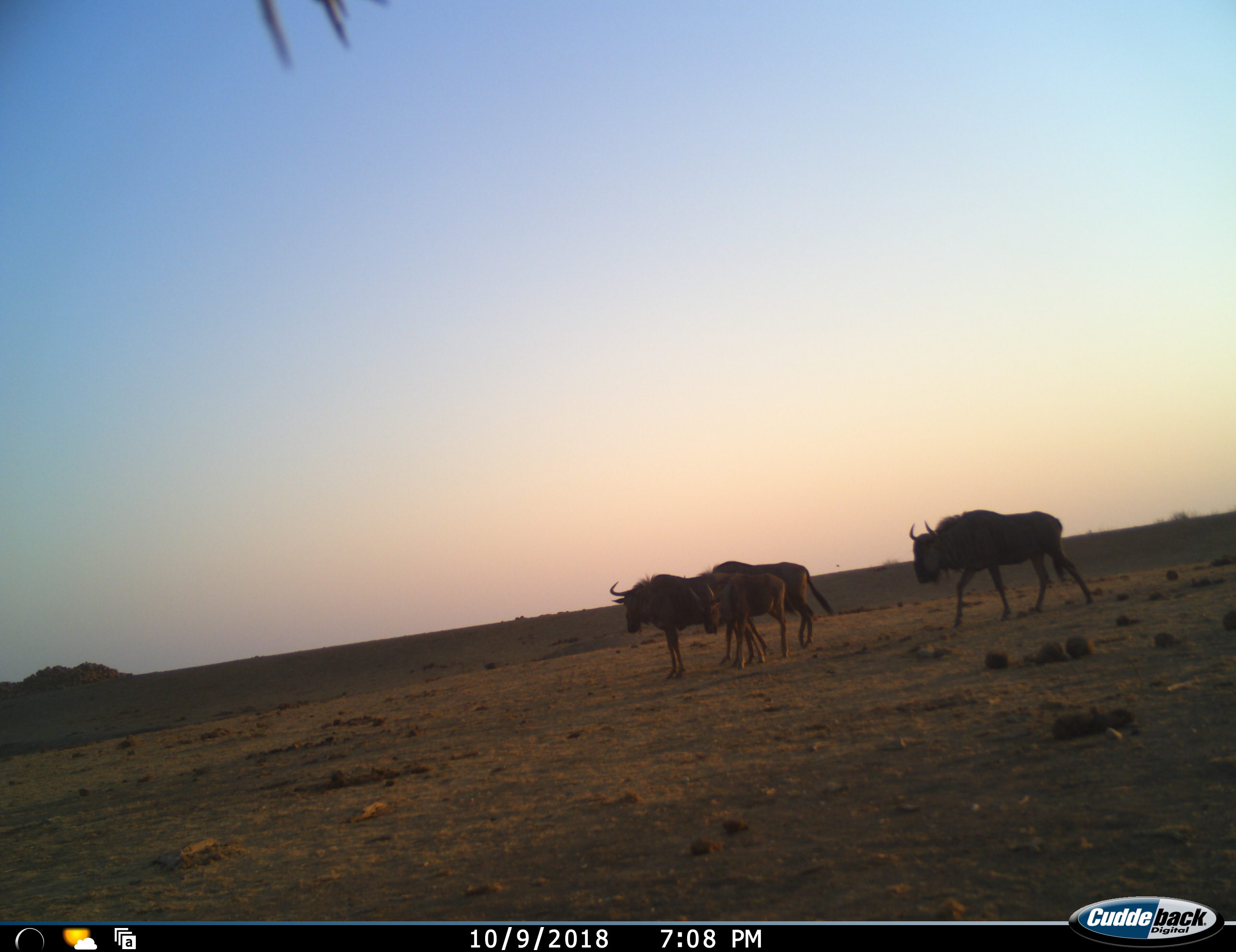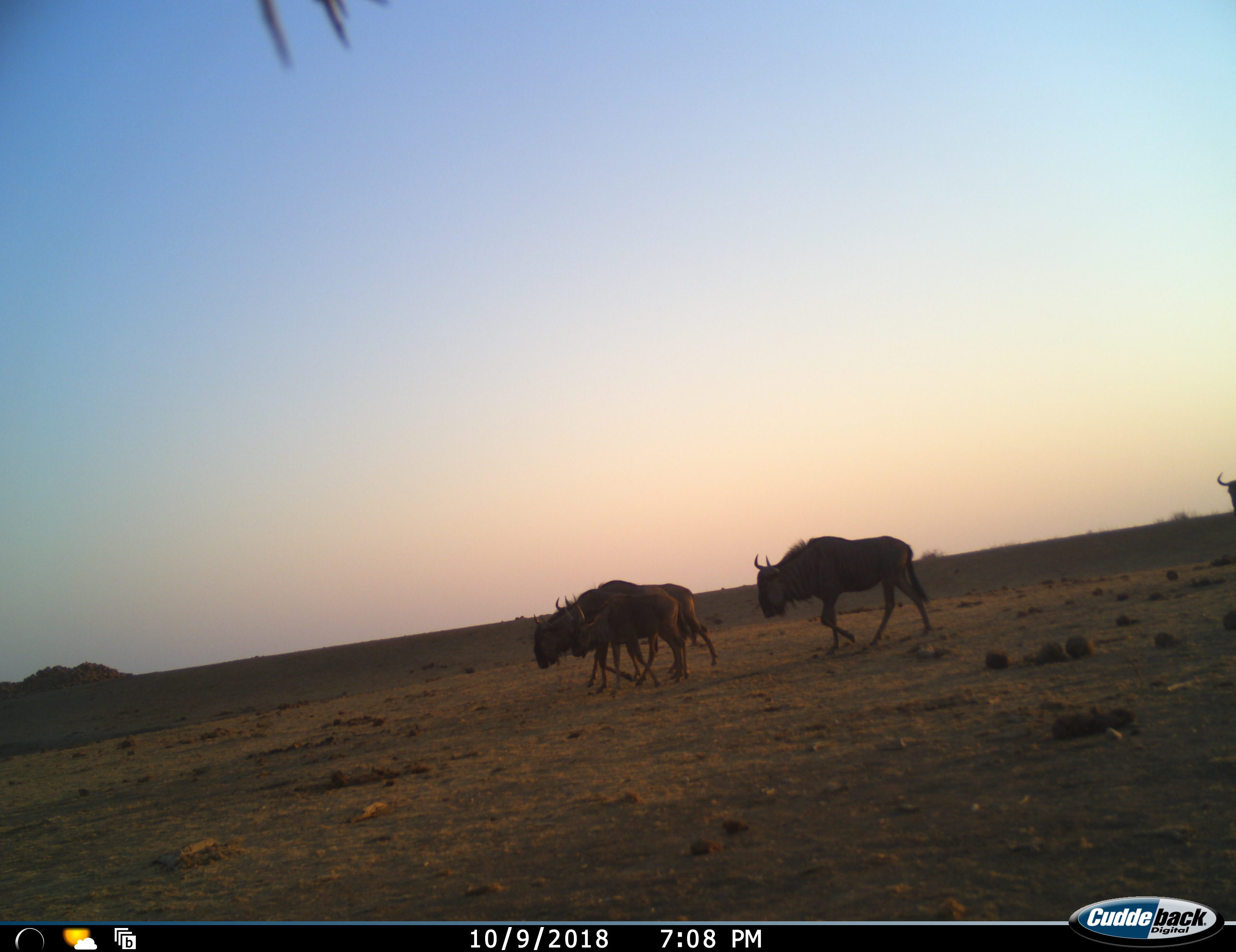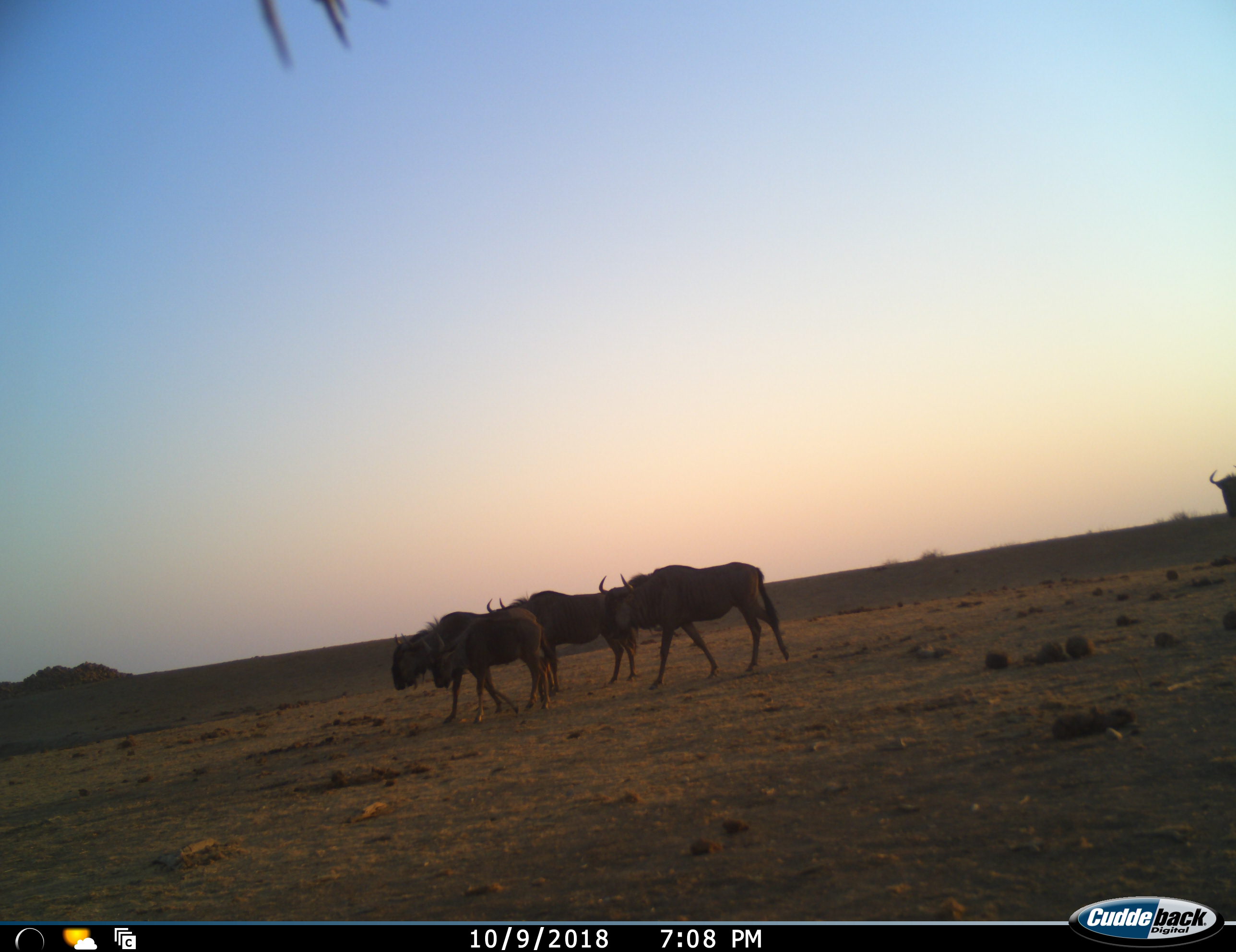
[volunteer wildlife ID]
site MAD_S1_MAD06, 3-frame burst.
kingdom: Animalia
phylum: Chordata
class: Mammalia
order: Artiodactyla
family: Bovidae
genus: Connochaetes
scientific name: Connochaetes taurinus taurinus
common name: blue wildebeest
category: wildebeestblue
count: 4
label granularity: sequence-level